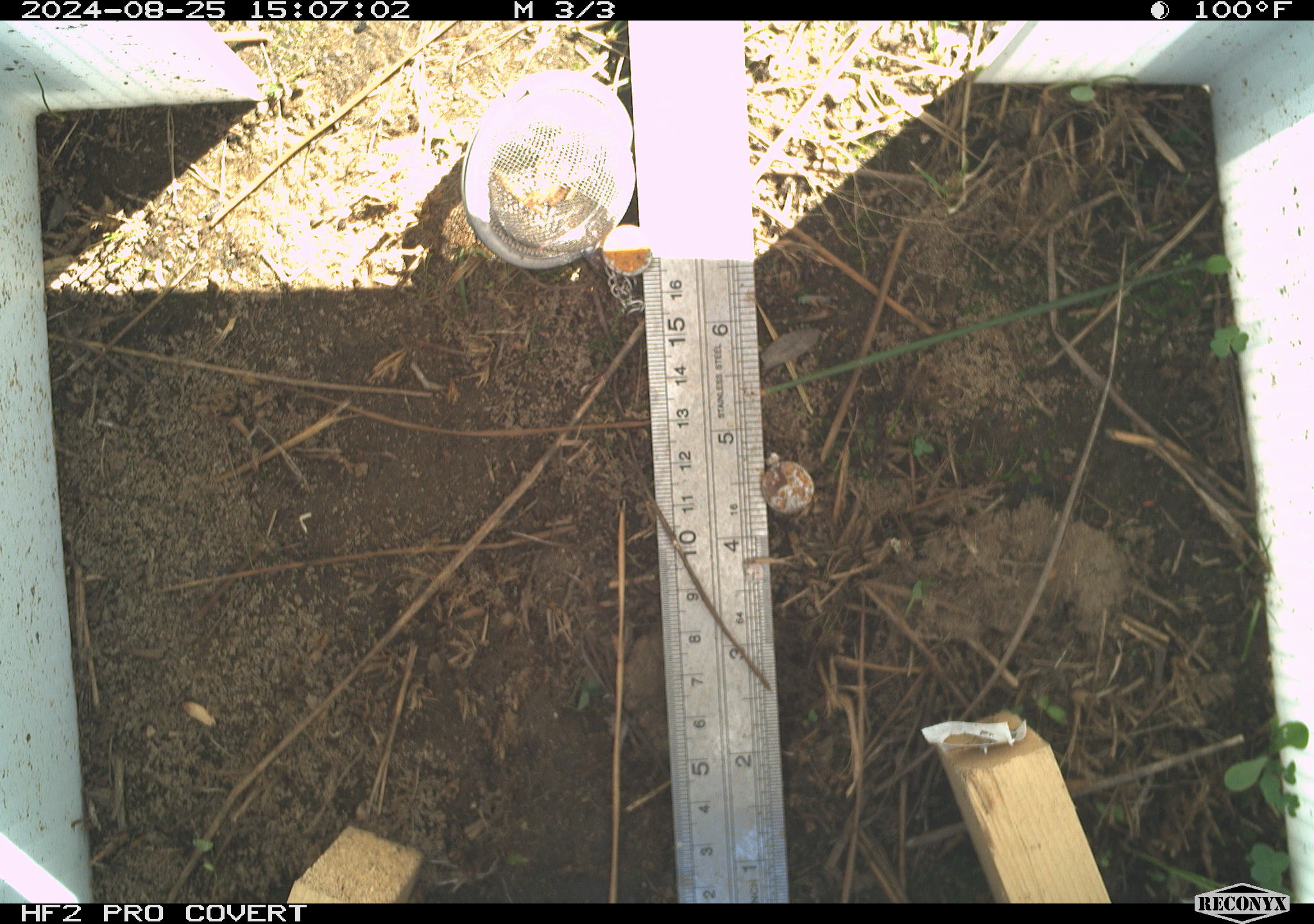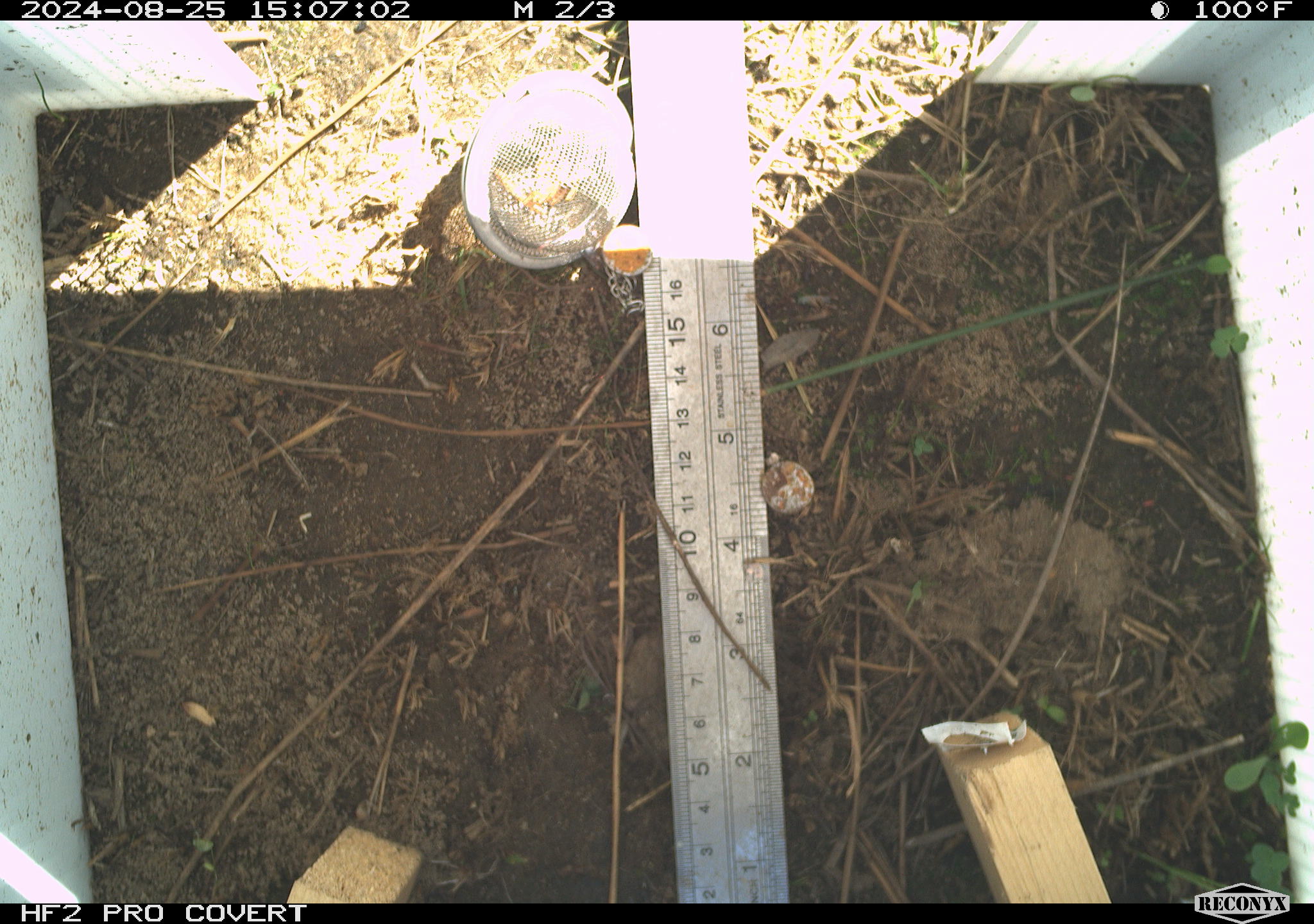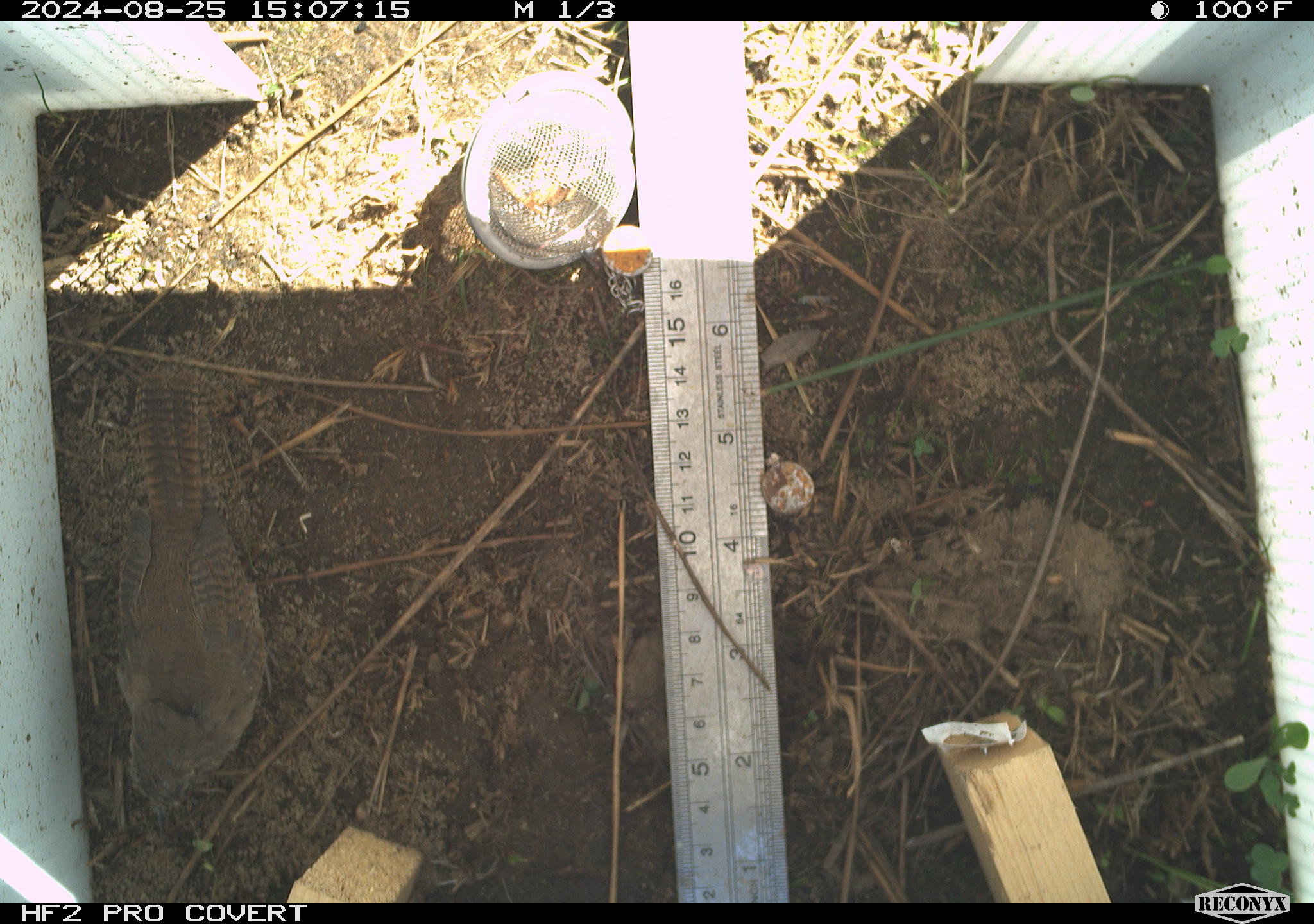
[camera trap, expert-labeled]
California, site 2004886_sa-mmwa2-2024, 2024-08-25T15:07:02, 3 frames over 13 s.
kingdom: Animalia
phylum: Chordata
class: Aves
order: Passeriformes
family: Troglodytidae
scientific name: Troglodytidae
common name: wren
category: troglodytidae family